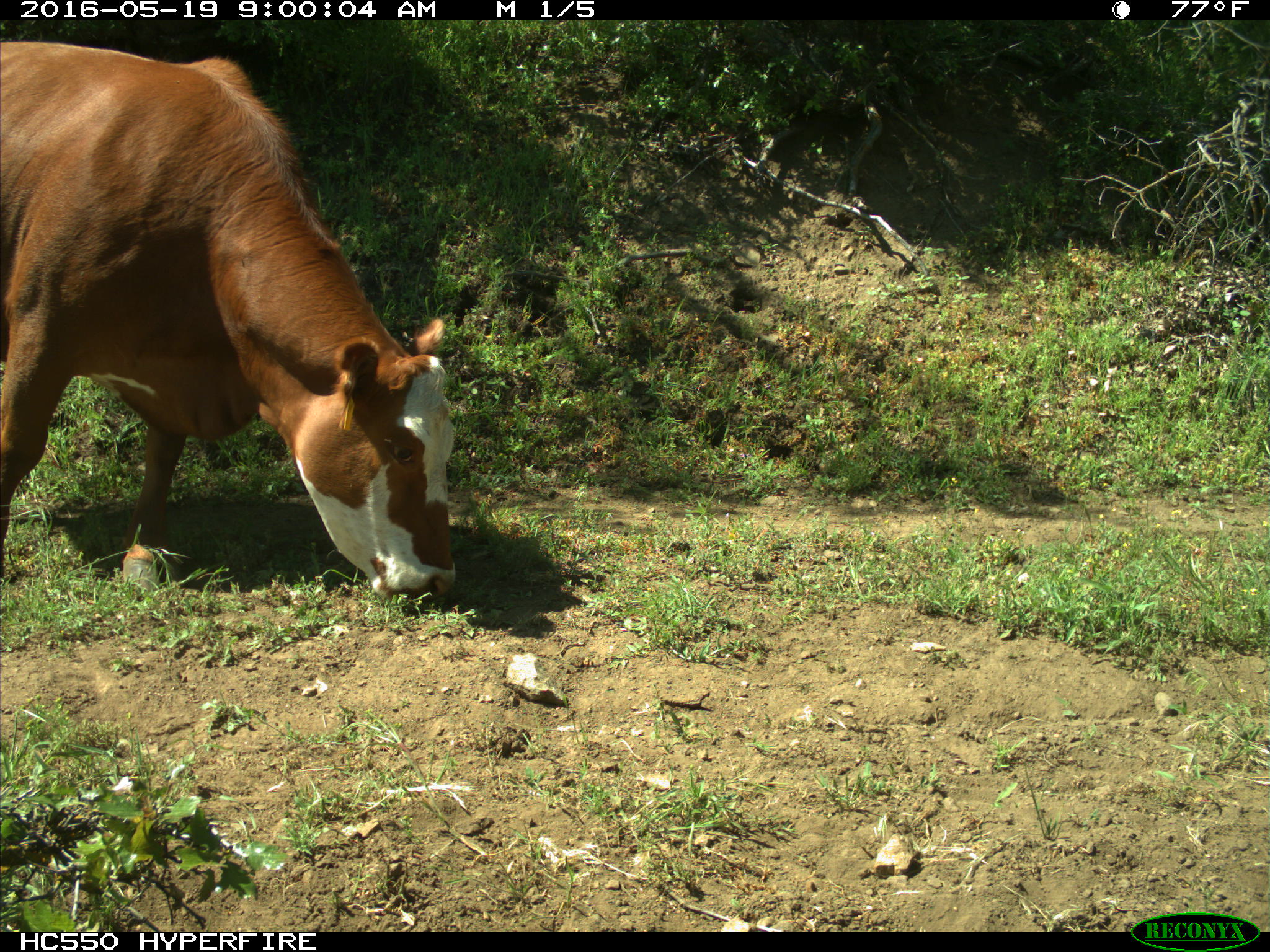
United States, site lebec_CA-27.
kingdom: Animalia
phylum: Chordata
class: Mammalia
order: Artiodactyla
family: Bovidae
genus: Bos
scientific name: Bos taurus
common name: domestic cow